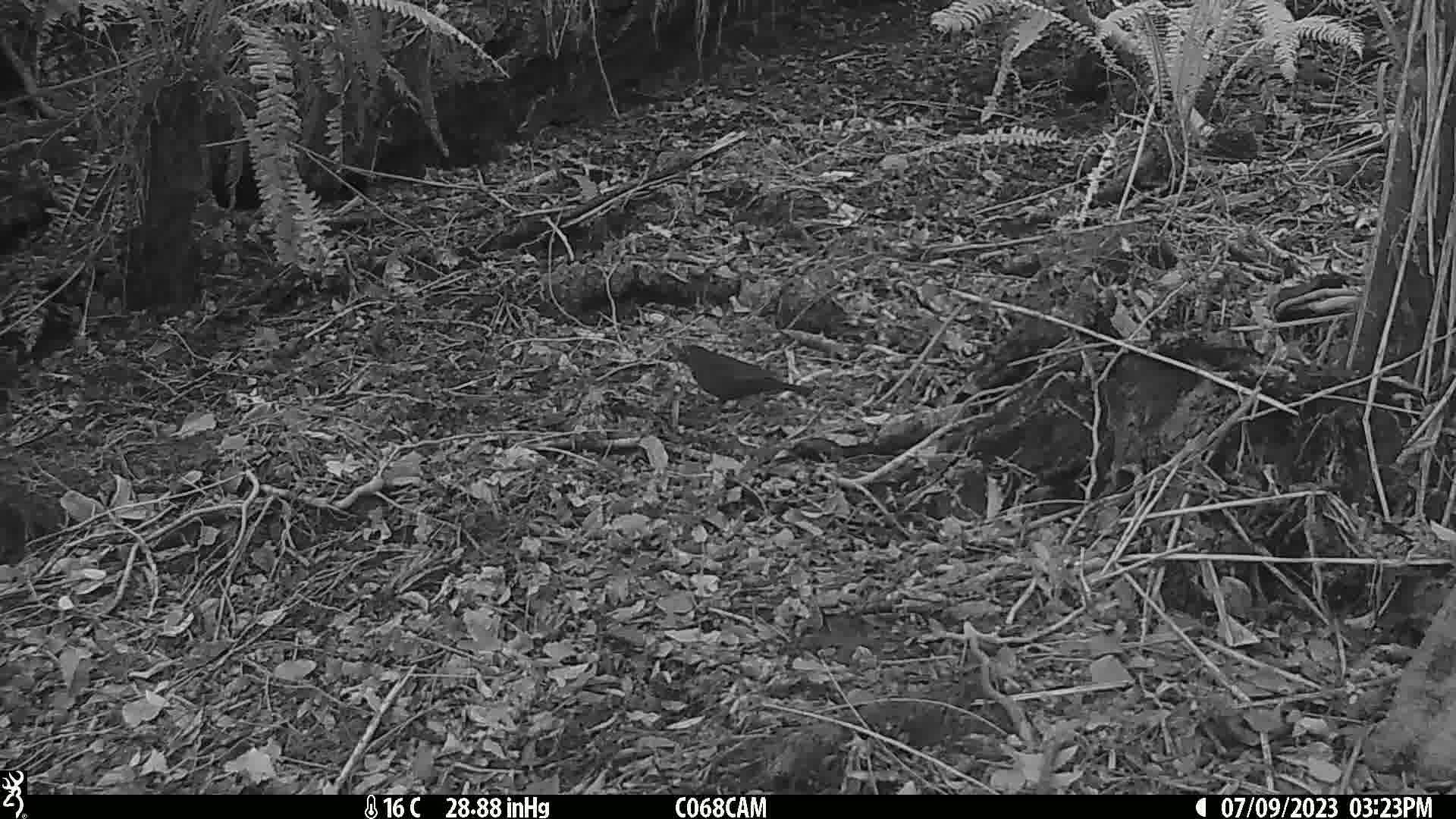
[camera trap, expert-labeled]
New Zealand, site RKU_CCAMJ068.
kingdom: Animalia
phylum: Chordata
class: Aves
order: Passeriformes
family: Turdidae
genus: Turdus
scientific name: Turdus merula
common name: eurasian blackbird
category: blackbird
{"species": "blackbird (eurasian blackbird) (Turdus merula)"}